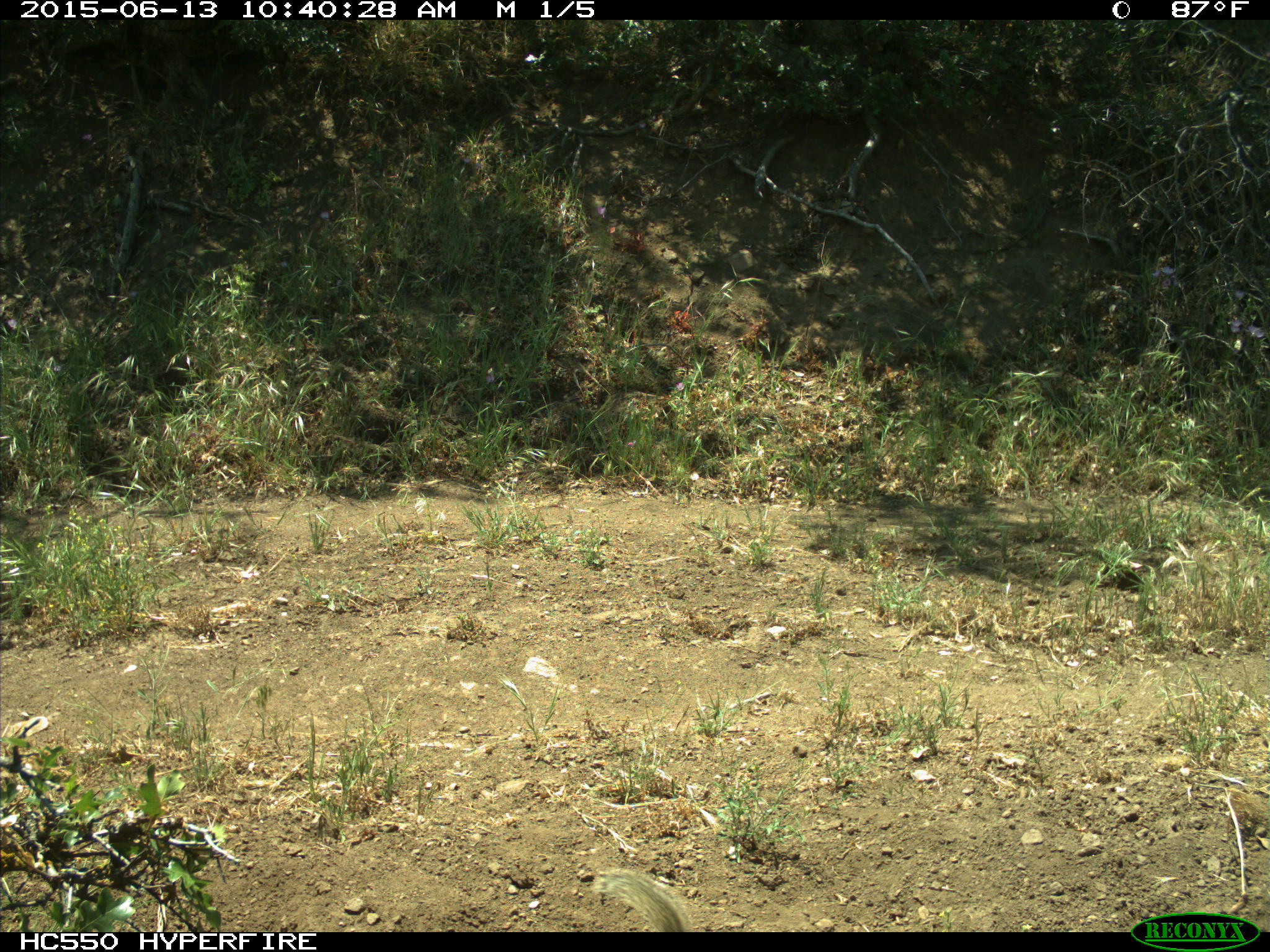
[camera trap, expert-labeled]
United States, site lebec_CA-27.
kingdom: Animalia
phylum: Chordata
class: Mammalia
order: Rodentia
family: Sciuridae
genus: Otospermophilus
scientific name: Otospermophilus beecheyi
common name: california ground squirrel